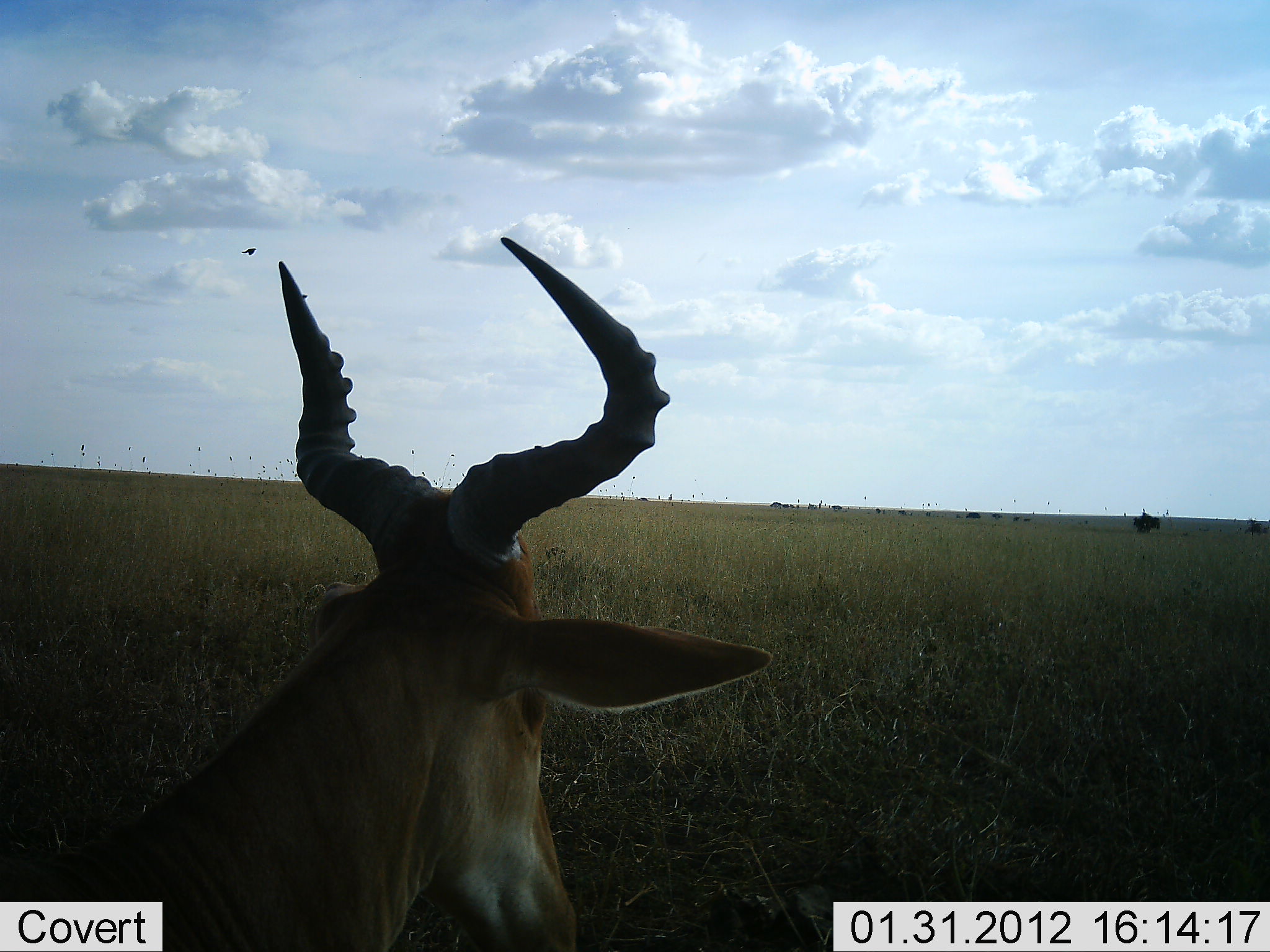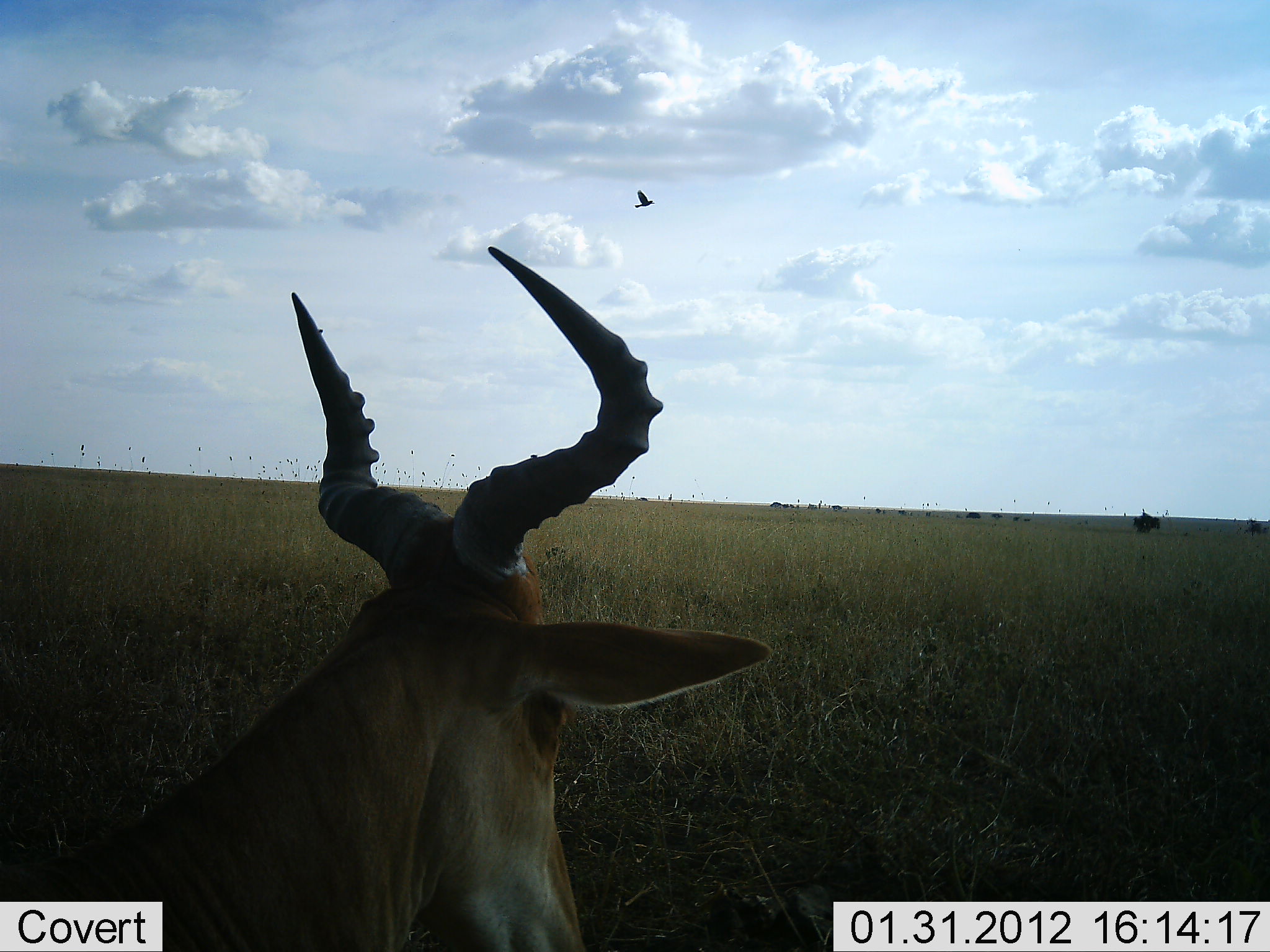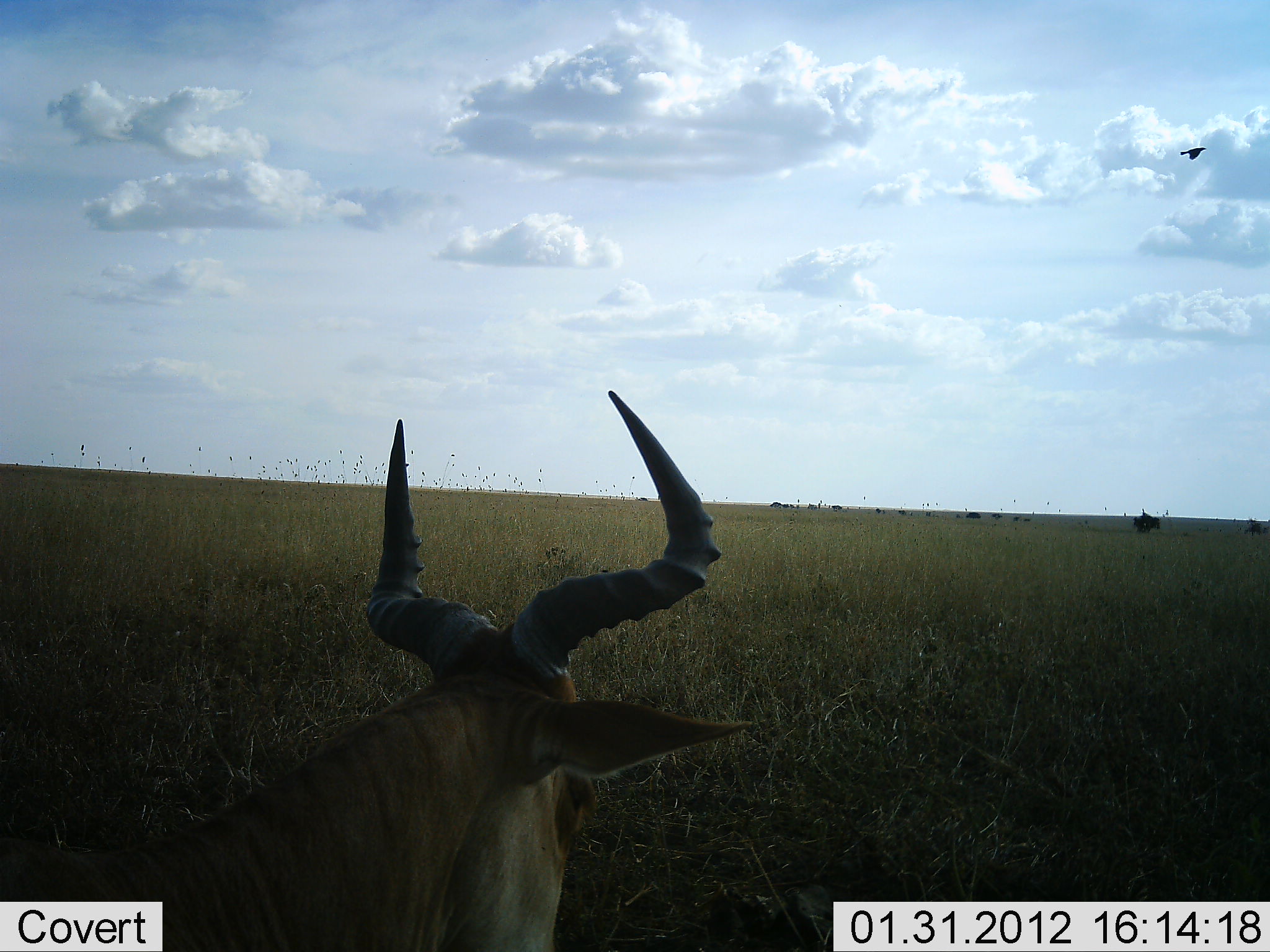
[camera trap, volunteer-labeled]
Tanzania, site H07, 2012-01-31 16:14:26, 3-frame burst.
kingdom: Animalia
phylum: Chordata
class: Mammalia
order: Artiodactyla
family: Bovidae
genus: Alcelaphus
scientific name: Alcelaphus buselaphus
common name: hartebeest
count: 1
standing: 50%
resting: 54%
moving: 0%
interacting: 0%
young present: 0%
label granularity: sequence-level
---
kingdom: Animalia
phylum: Chordata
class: Aves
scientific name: Aves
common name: bird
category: otherbird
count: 1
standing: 0%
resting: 0%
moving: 100%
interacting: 0%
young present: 0%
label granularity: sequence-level